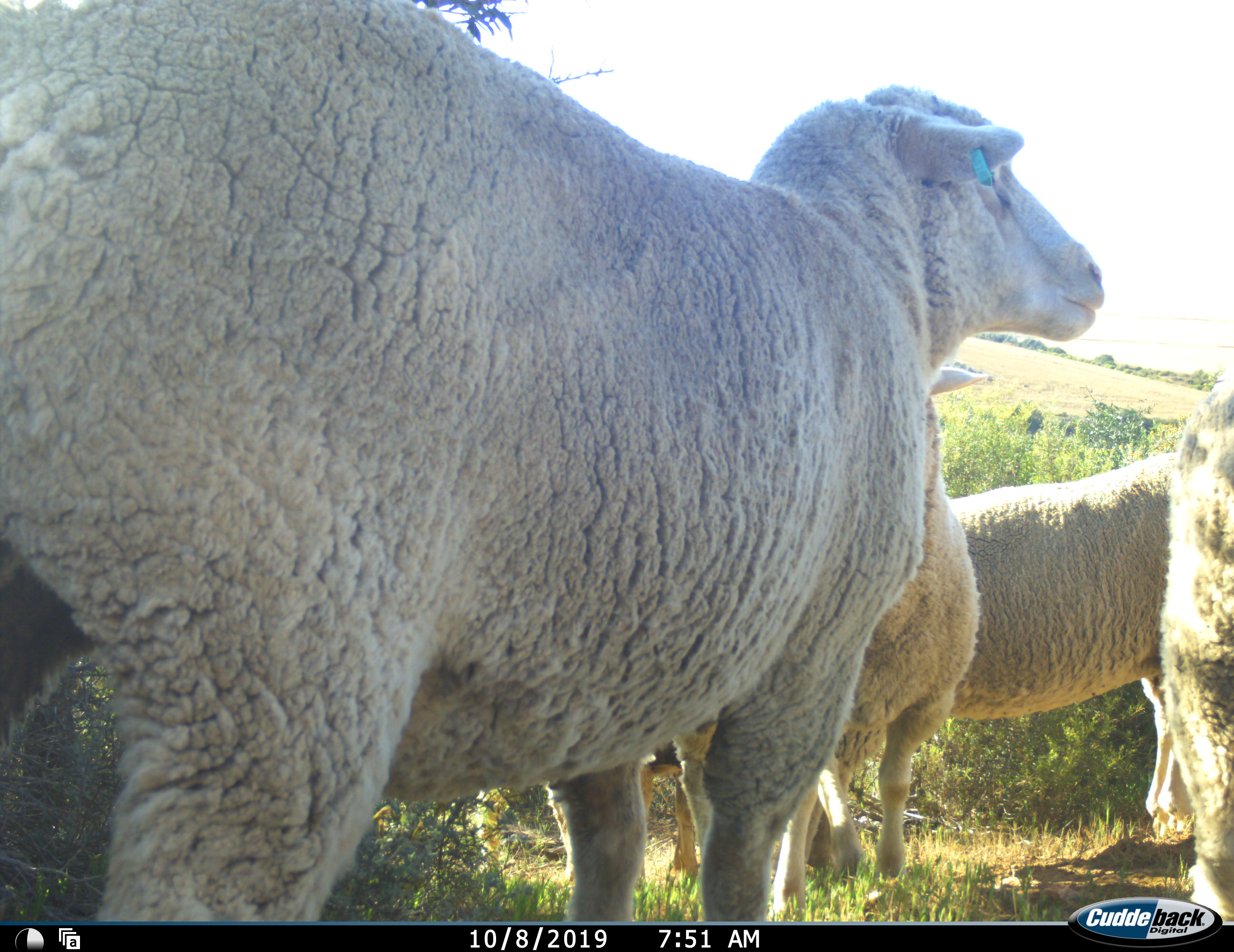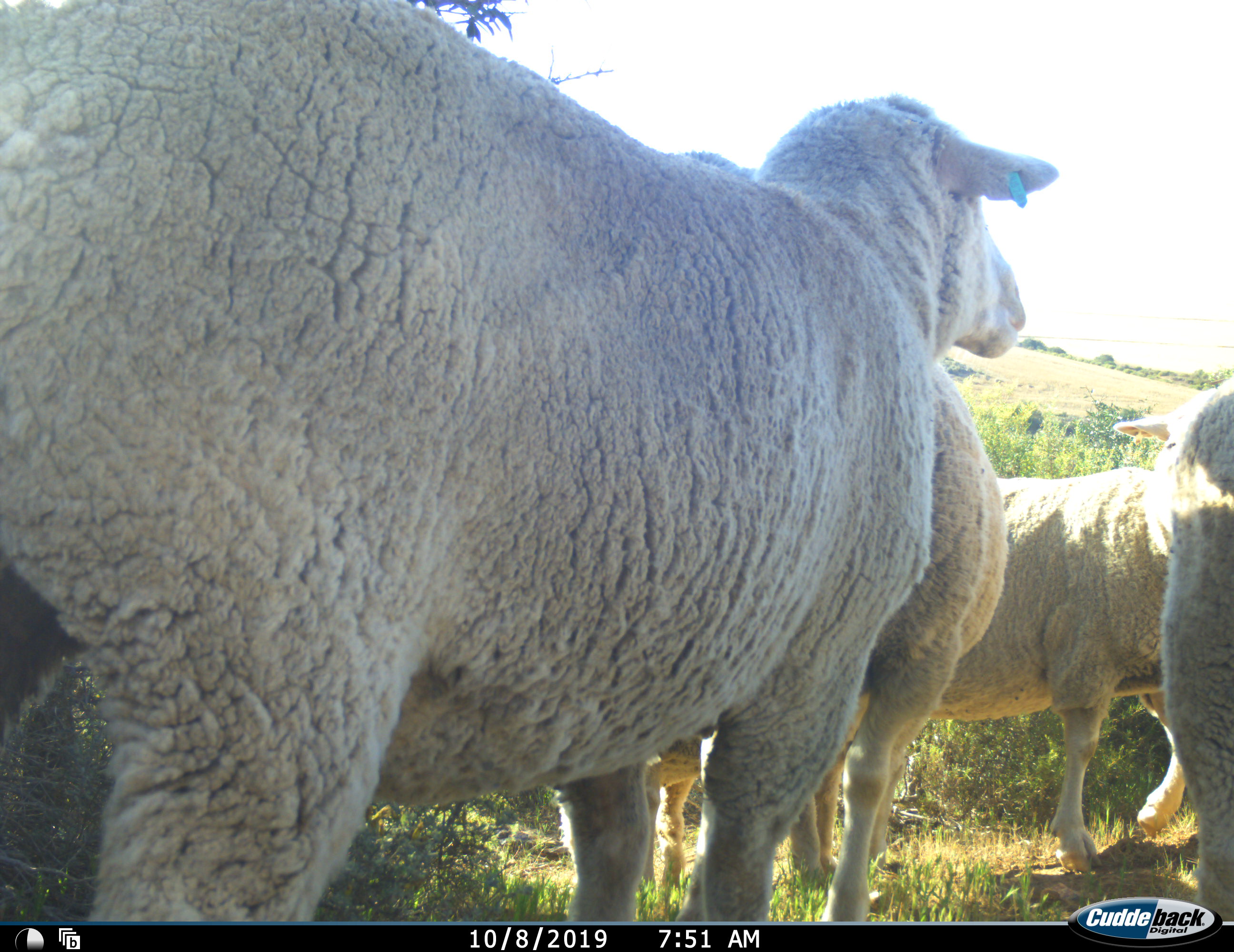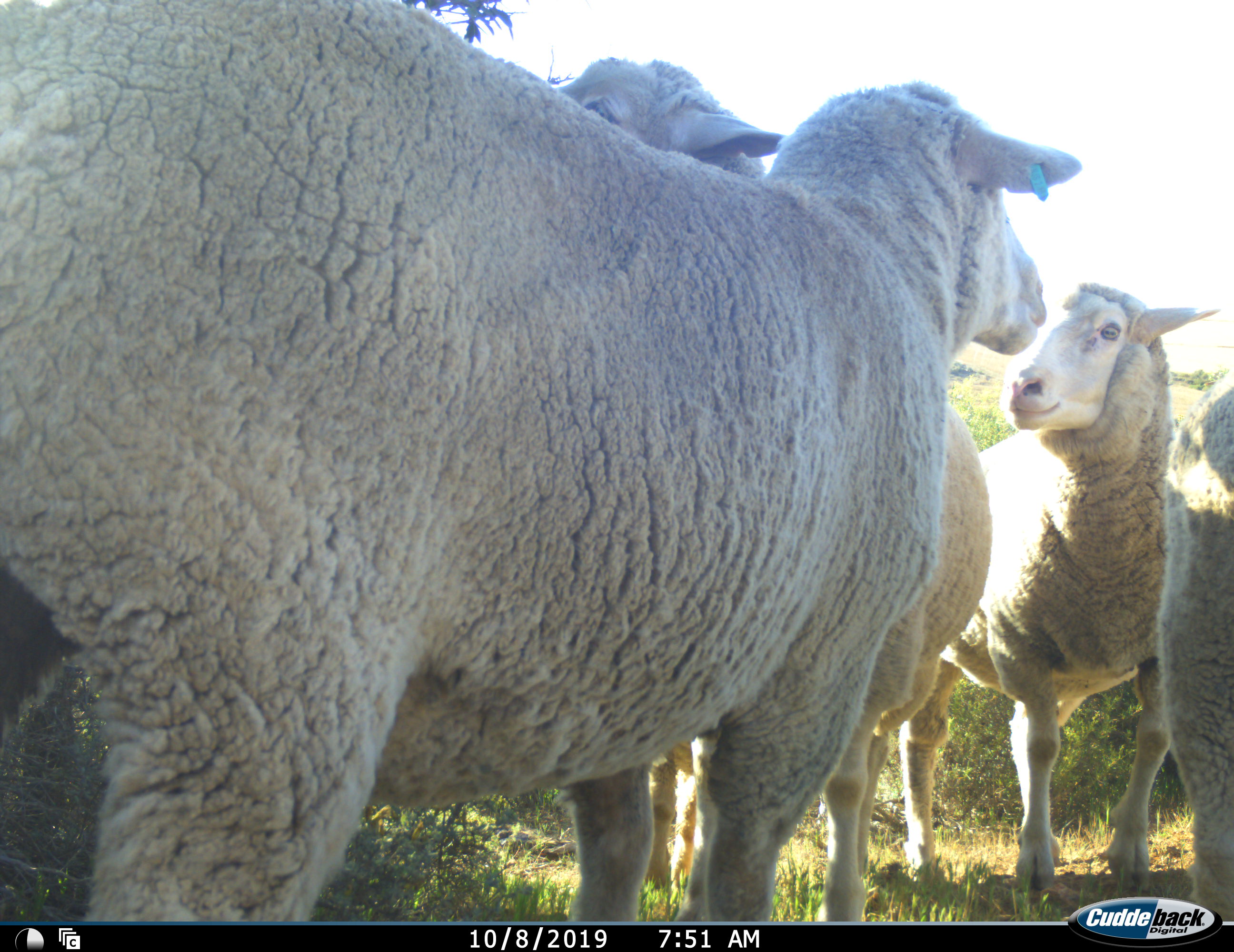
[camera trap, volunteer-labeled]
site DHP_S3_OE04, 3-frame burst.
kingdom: Animalia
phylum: Chordata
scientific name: Vertebrata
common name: domestic animal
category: domesticanimal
Domesticanimal (domestic animal) (Vertebrata), count 4. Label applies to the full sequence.